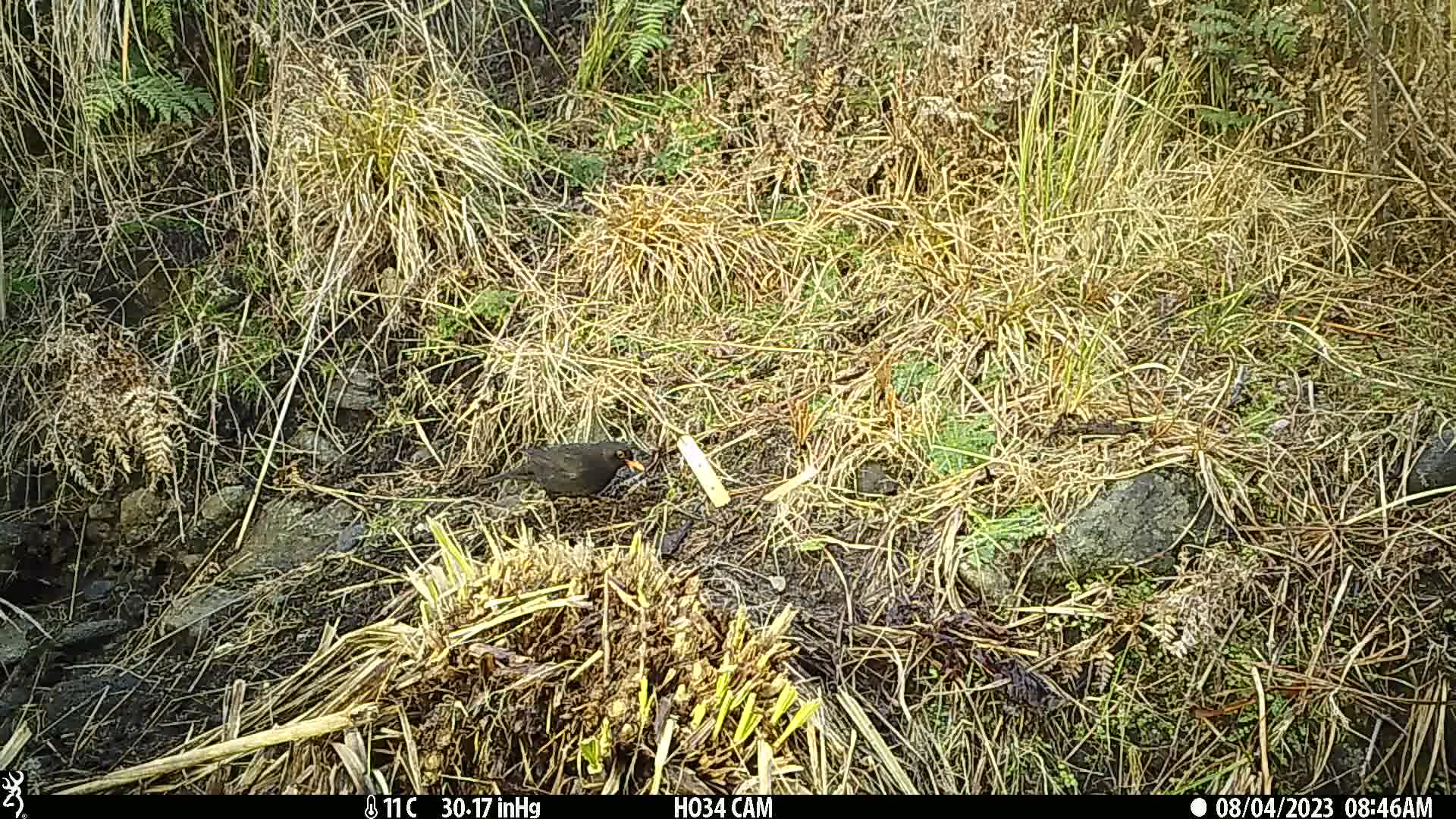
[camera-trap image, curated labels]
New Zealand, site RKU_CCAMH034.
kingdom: Animalia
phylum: Chordata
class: Aves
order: Passeriformes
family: Turdidae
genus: Turdus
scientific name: Turdus merula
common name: eurasian blackbird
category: blackbird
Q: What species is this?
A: Blackbird (eurasian blackbird) (Turdus merula).